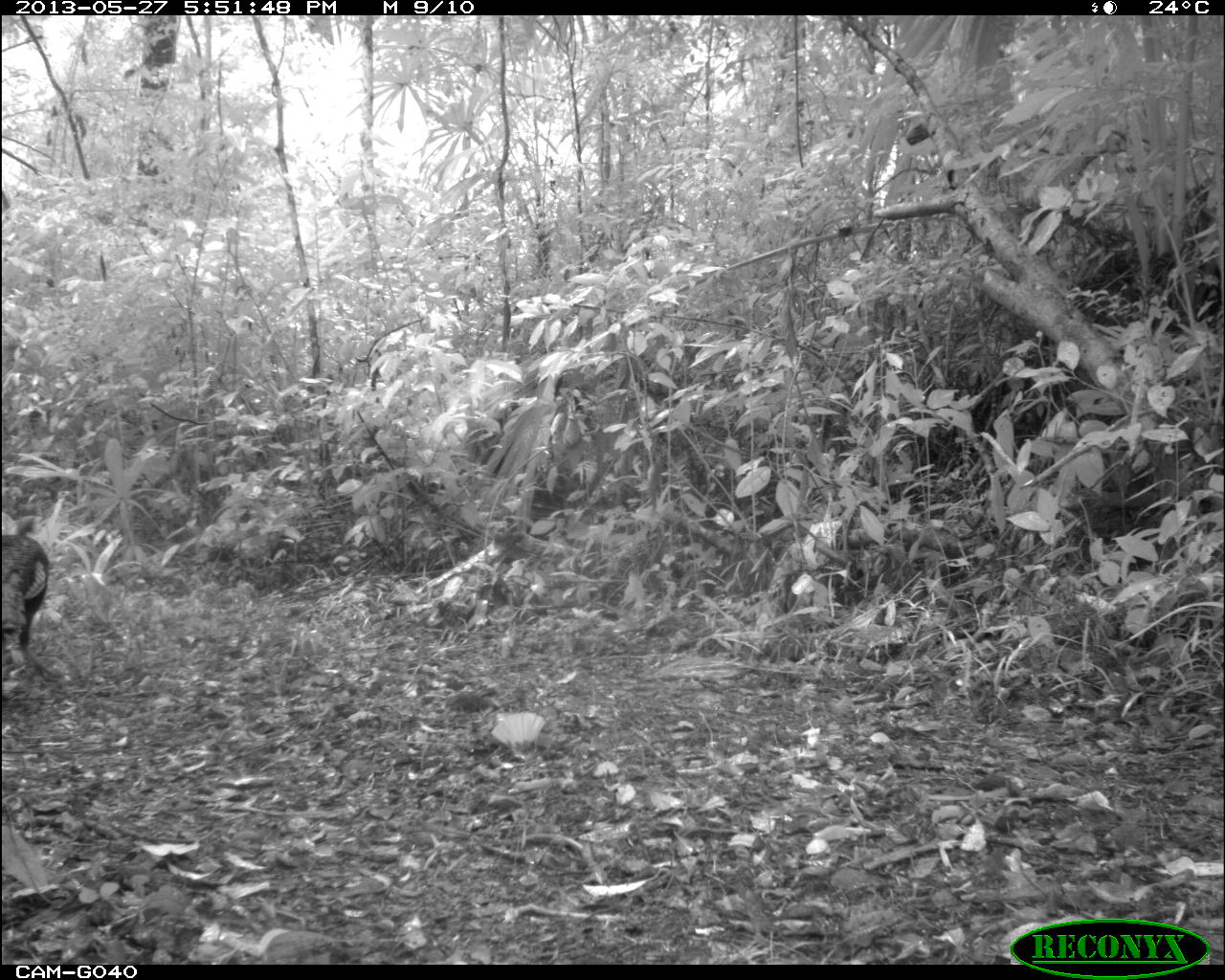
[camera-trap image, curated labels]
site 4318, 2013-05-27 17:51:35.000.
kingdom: Animalia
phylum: Chordata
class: Aves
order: Galliformes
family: Phasianidae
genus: Meleagris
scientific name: Meleagris ocellata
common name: ocellated turkey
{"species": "Meleagris ocellata (ocellated turkey)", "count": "1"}